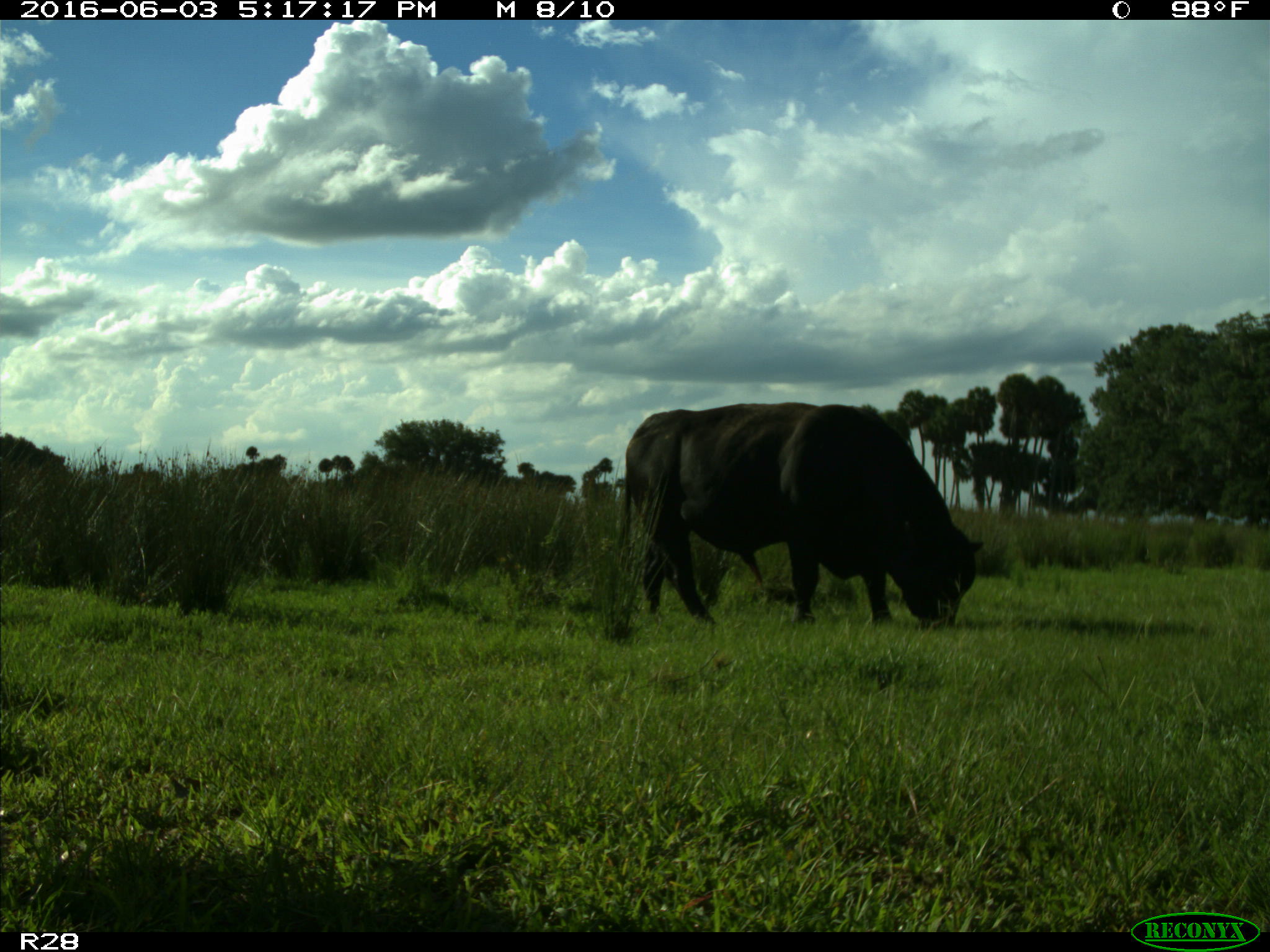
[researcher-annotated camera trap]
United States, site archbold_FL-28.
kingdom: Animalia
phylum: Chordata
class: Mammalia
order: Artiodactyla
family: Bovidae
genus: Bos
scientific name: Bos taurus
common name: domestic cow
Bos taurus (domestic cow).